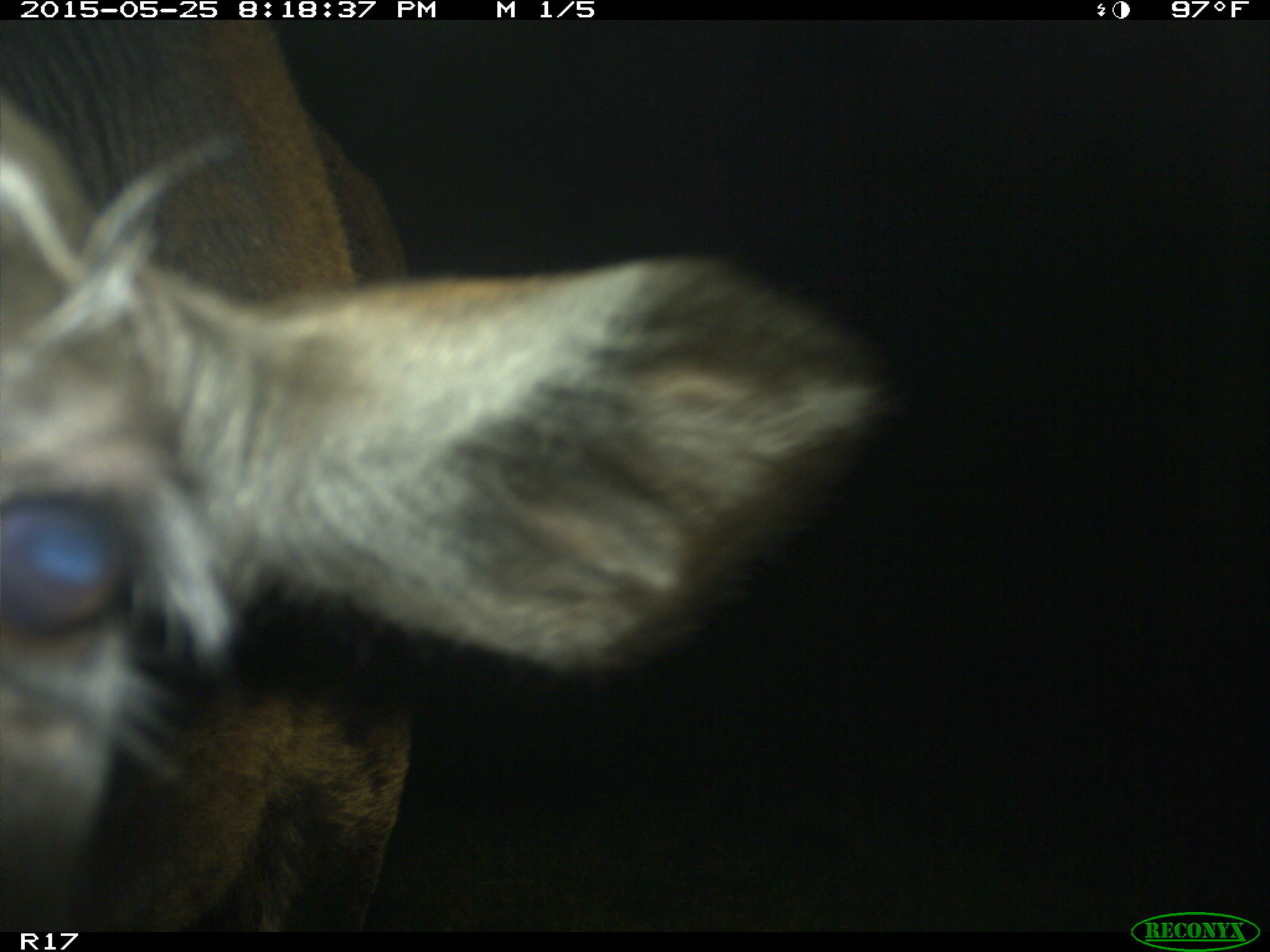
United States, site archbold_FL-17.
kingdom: Animalia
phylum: Chordata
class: Mammalia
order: Artiodactyla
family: Bovidae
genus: Bos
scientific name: Bos taurus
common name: domestic cow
Bos taurus (domestic cow).